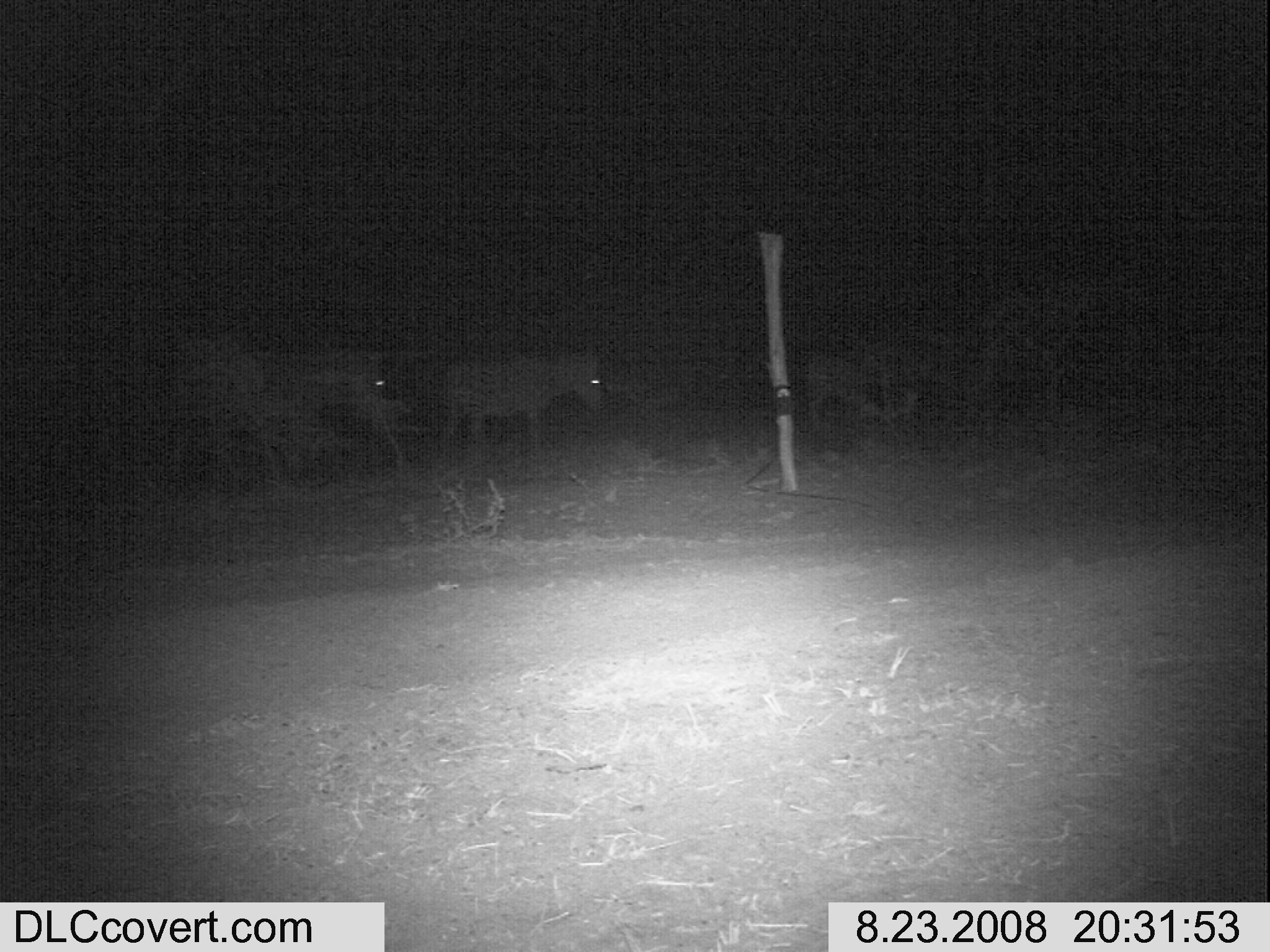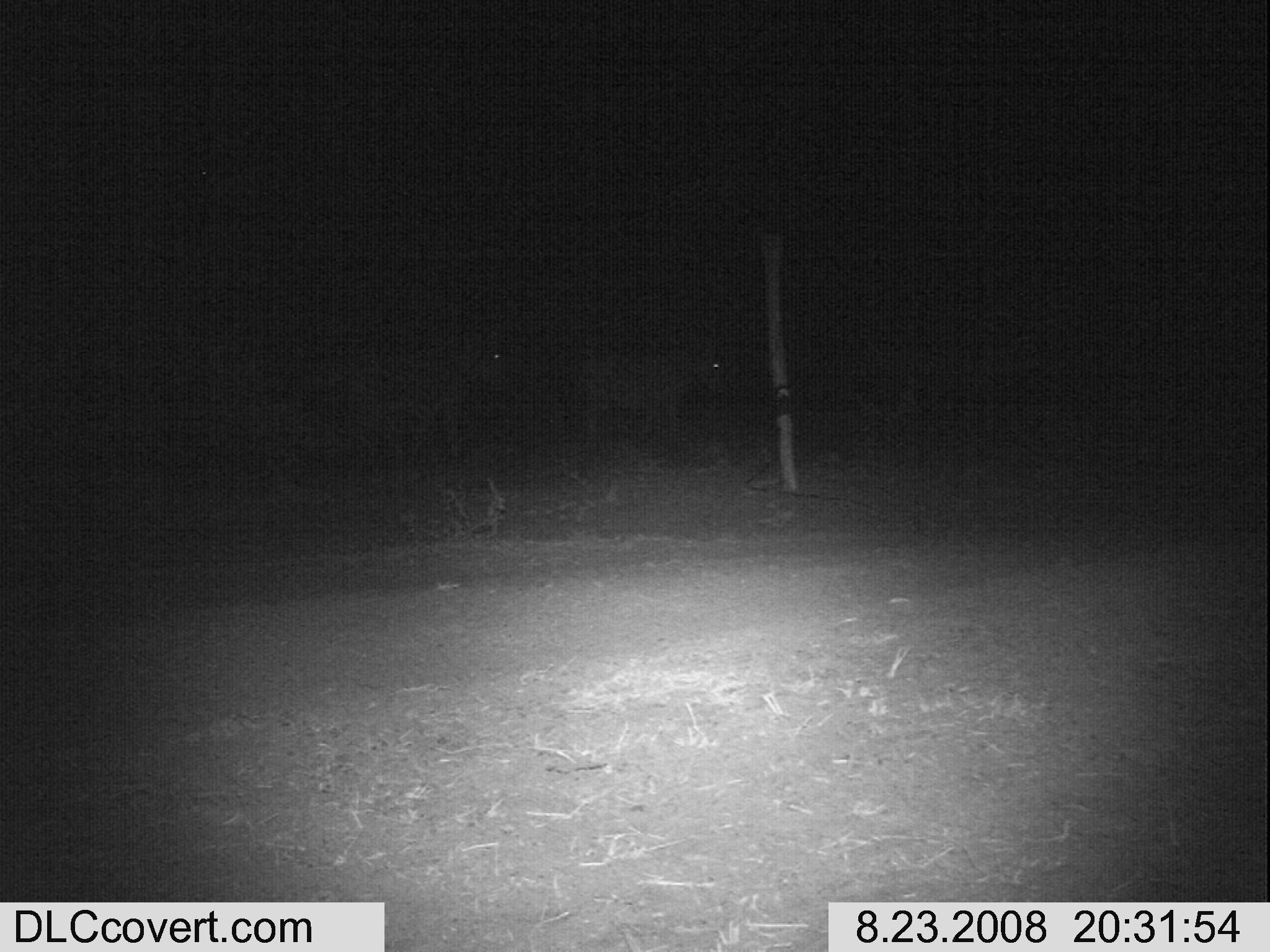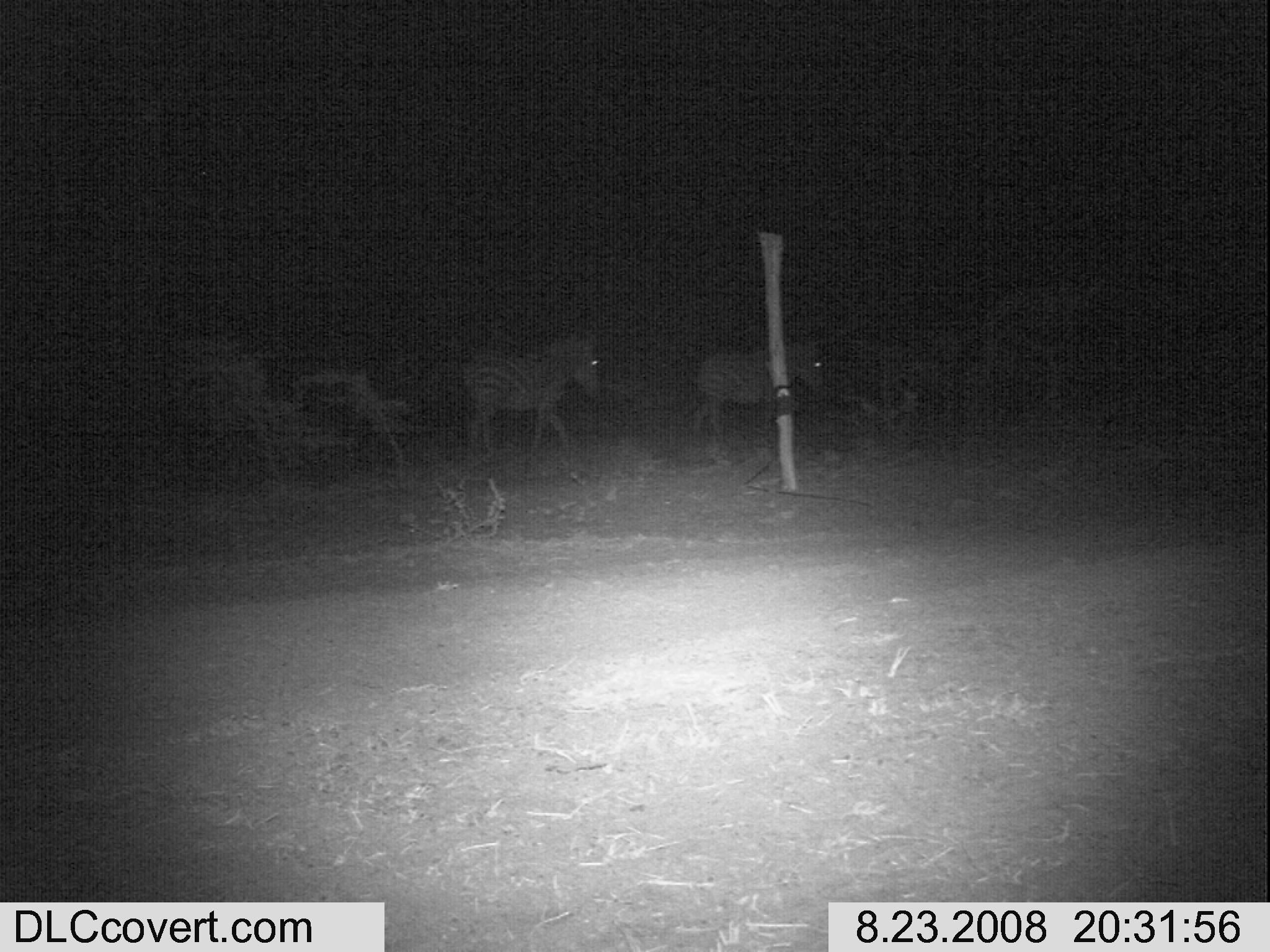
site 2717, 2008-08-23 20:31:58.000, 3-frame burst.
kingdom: Animalia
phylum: Chordata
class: Mammalia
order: Perissodactyla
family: Equidae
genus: Equus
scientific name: Equus quagga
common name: plains zebra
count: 3